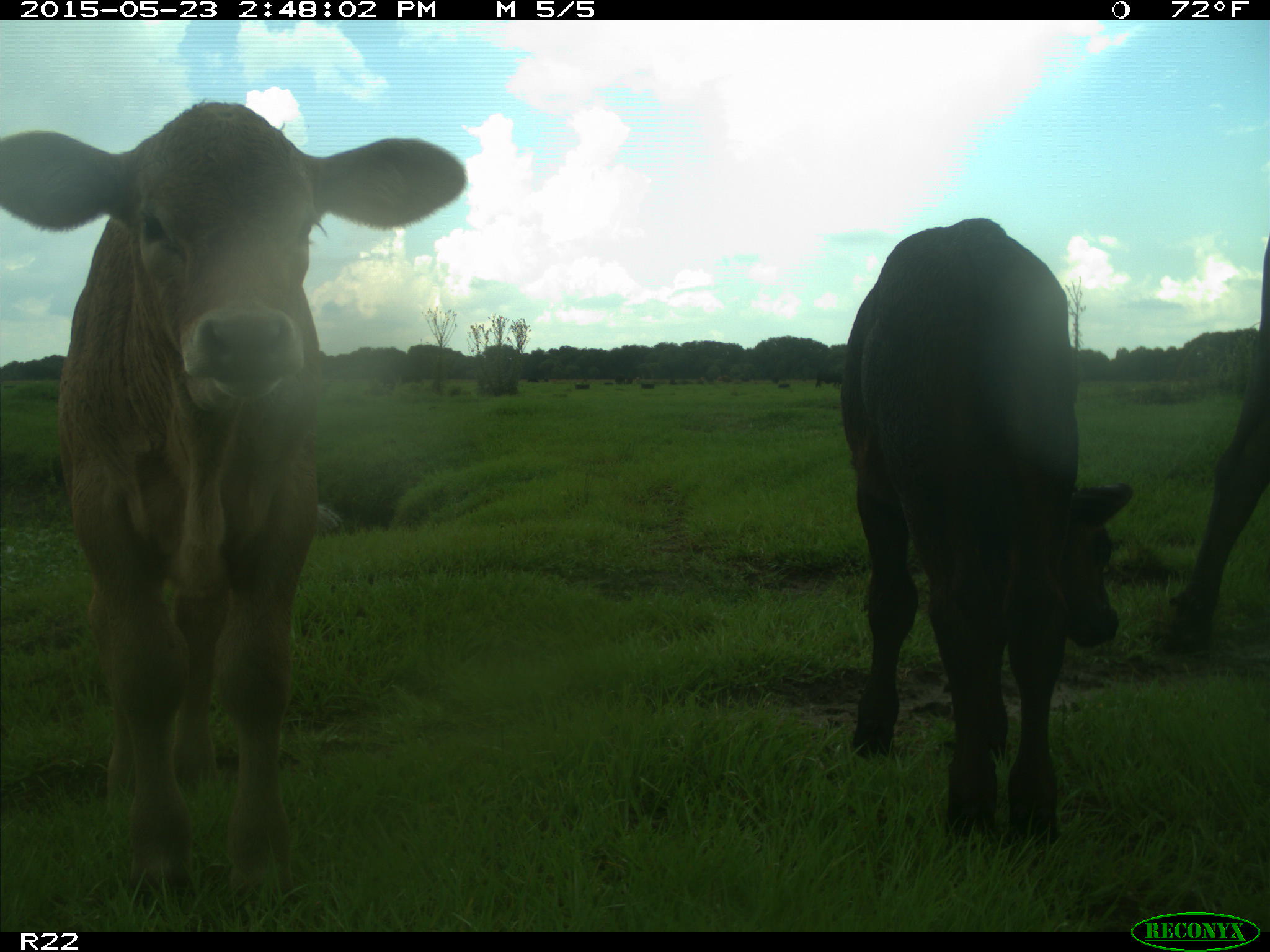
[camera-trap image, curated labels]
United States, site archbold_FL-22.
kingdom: Animalia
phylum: Chordata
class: Mammalia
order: Artiodactyla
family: Bovidae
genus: Bos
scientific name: Bos taurus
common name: domestic cow